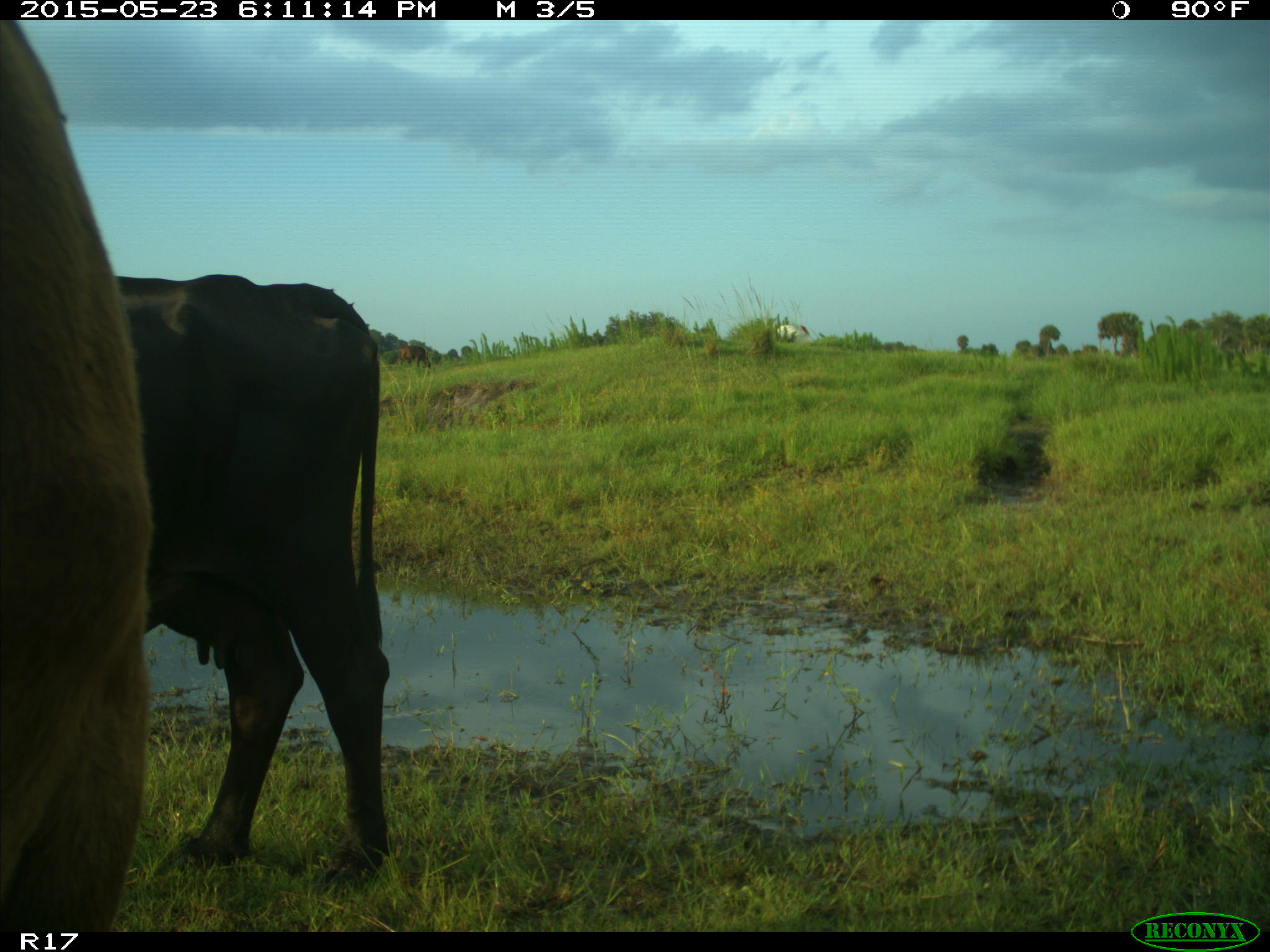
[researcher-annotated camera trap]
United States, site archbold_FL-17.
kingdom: Animalia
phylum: Chordata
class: Mammalia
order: Artiodactyla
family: Bovidae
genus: Bos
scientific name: Bos taurus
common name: domestic cow